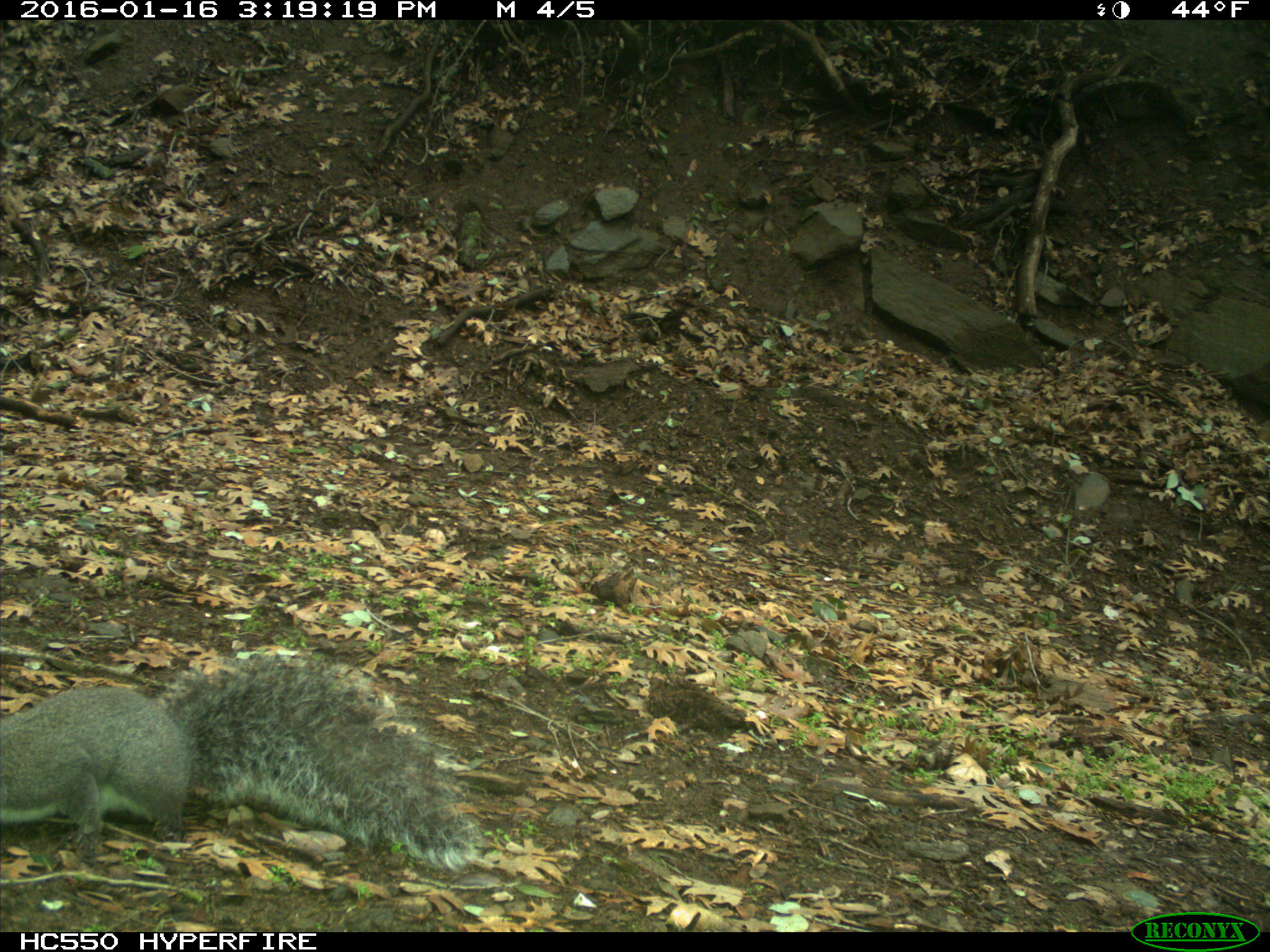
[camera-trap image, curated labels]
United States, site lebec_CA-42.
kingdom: Animalia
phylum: Chordata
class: Mammalia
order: Rodentia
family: Sciuridae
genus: Sciurus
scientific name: Sciurus carolinensis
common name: eastern gray squirrel